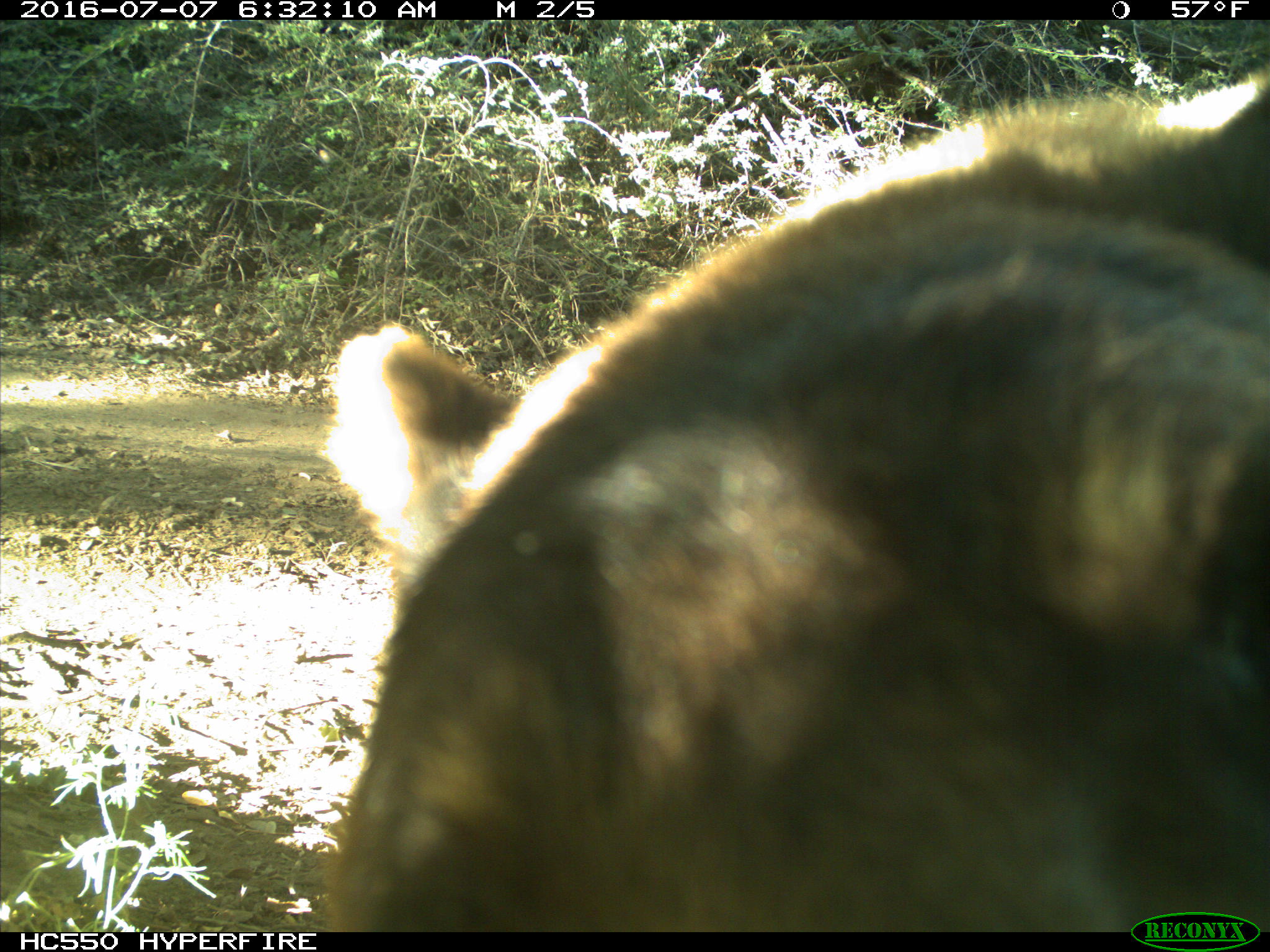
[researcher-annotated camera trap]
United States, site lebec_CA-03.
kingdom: Animalia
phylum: Chordata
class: Mammalia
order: Carnivora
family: Ursidae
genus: Ursus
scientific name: Ursus americanus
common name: american black bear